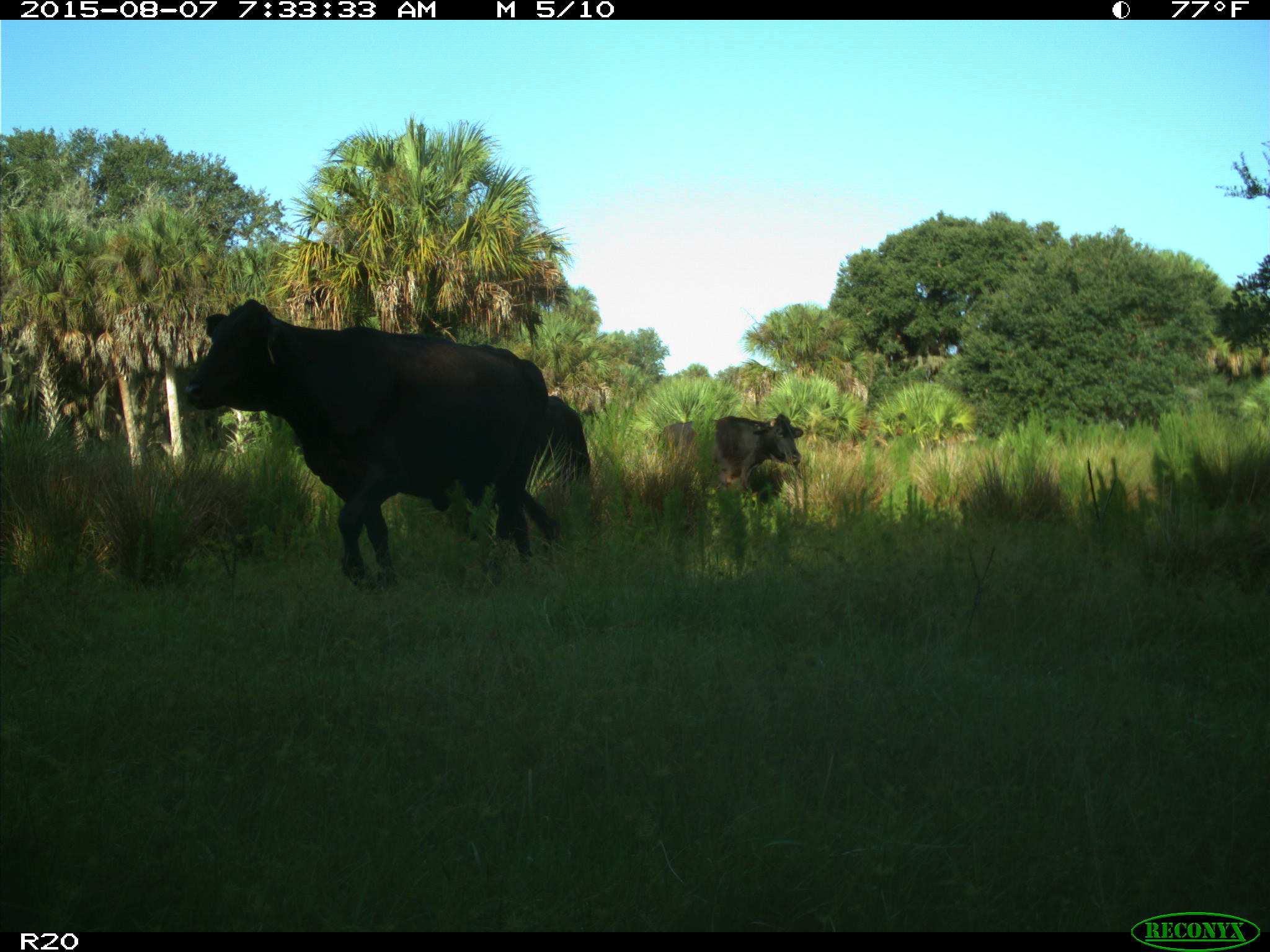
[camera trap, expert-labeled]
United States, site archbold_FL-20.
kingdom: Animalia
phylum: Chordata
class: Mammalia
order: Artiodactyla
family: Bovidae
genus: Bos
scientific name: Bos taurus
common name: domestic cow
Bos taurus (domestic cow).